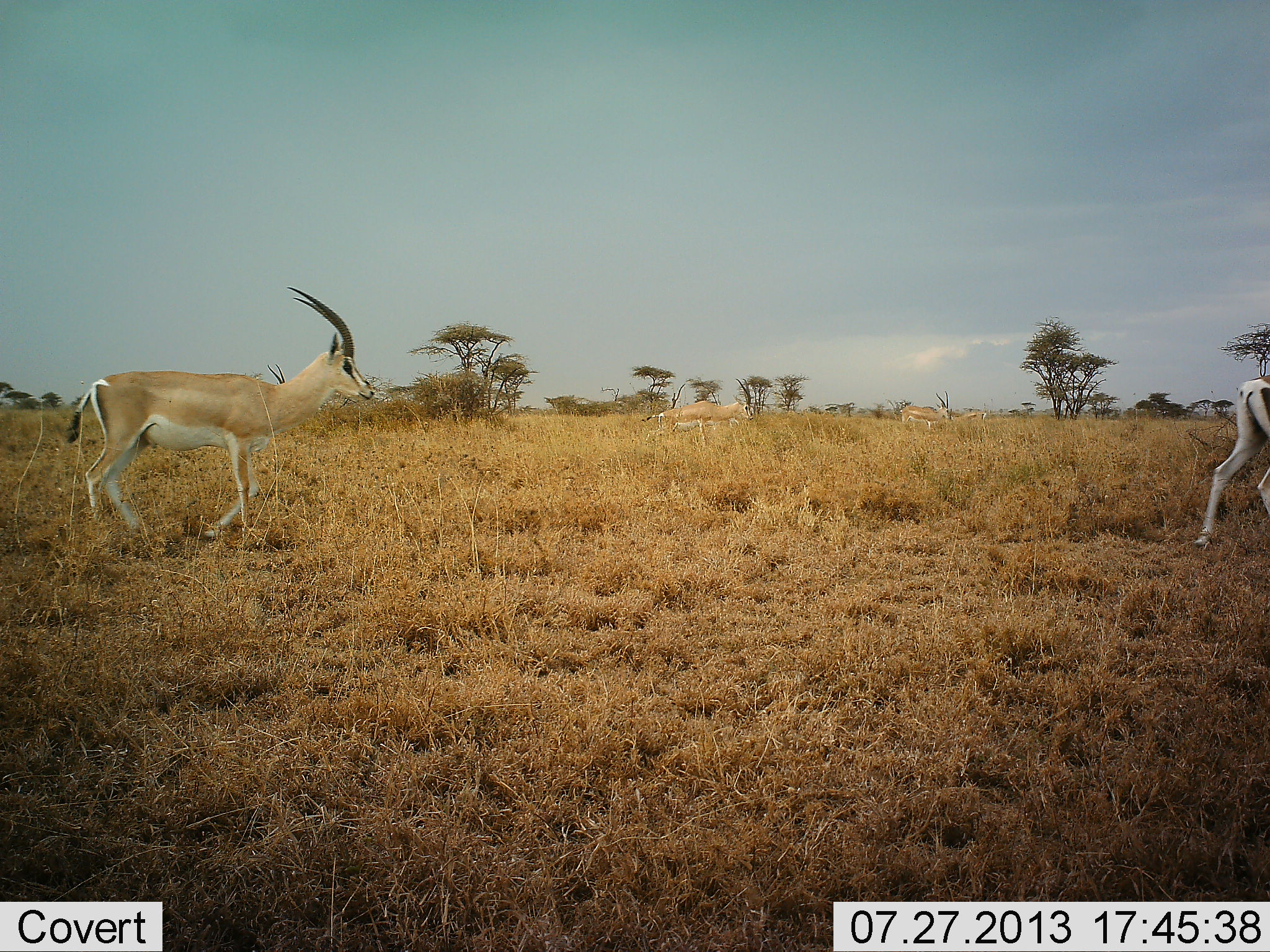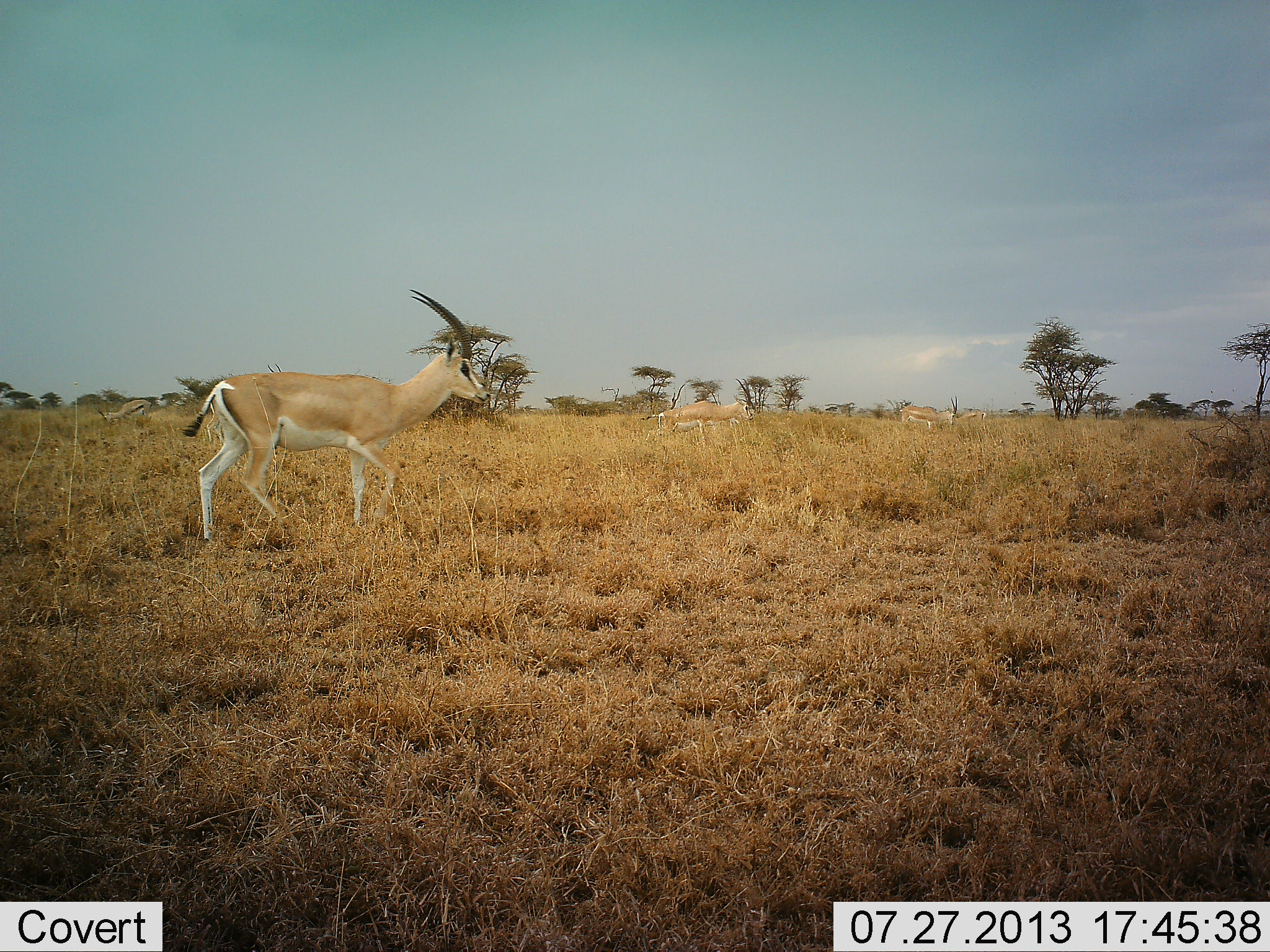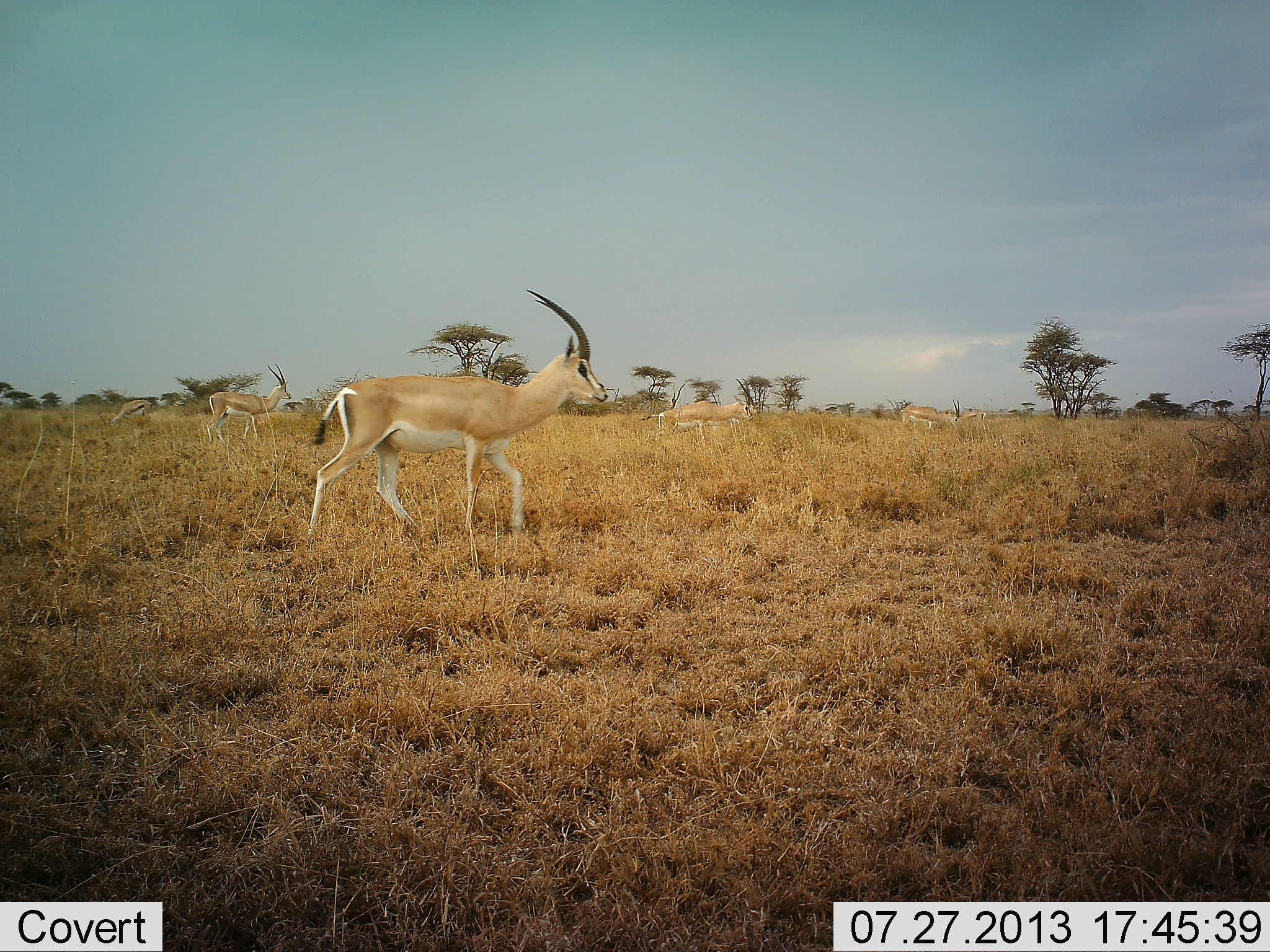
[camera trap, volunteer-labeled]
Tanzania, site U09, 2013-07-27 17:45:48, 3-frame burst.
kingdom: Animalia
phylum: Chordata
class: Mammalia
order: Artiodactyla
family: Bovidae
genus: Nanger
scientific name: Nanger granti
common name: grant's gazelle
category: gazellegrants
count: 5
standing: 37%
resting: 0%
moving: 96%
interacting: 0%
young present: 4%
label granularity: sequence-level